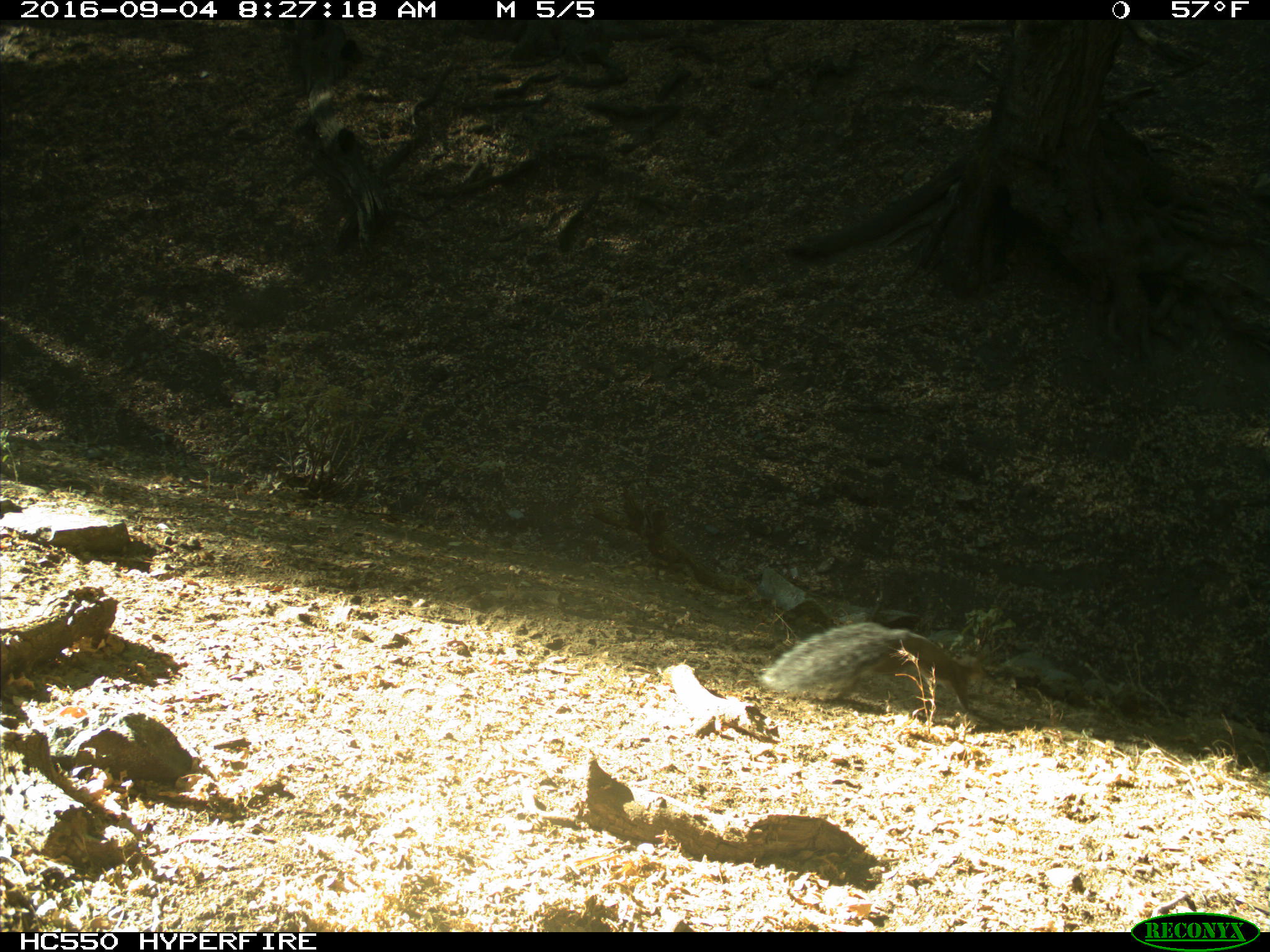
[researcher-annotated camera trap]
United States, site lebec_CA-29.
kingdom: Animalia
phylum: Chordata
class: Mammalia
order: Rodentia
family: Sciuridae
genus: Sciurus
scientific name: Sciurus carolinensis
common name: eastern gray squirrel